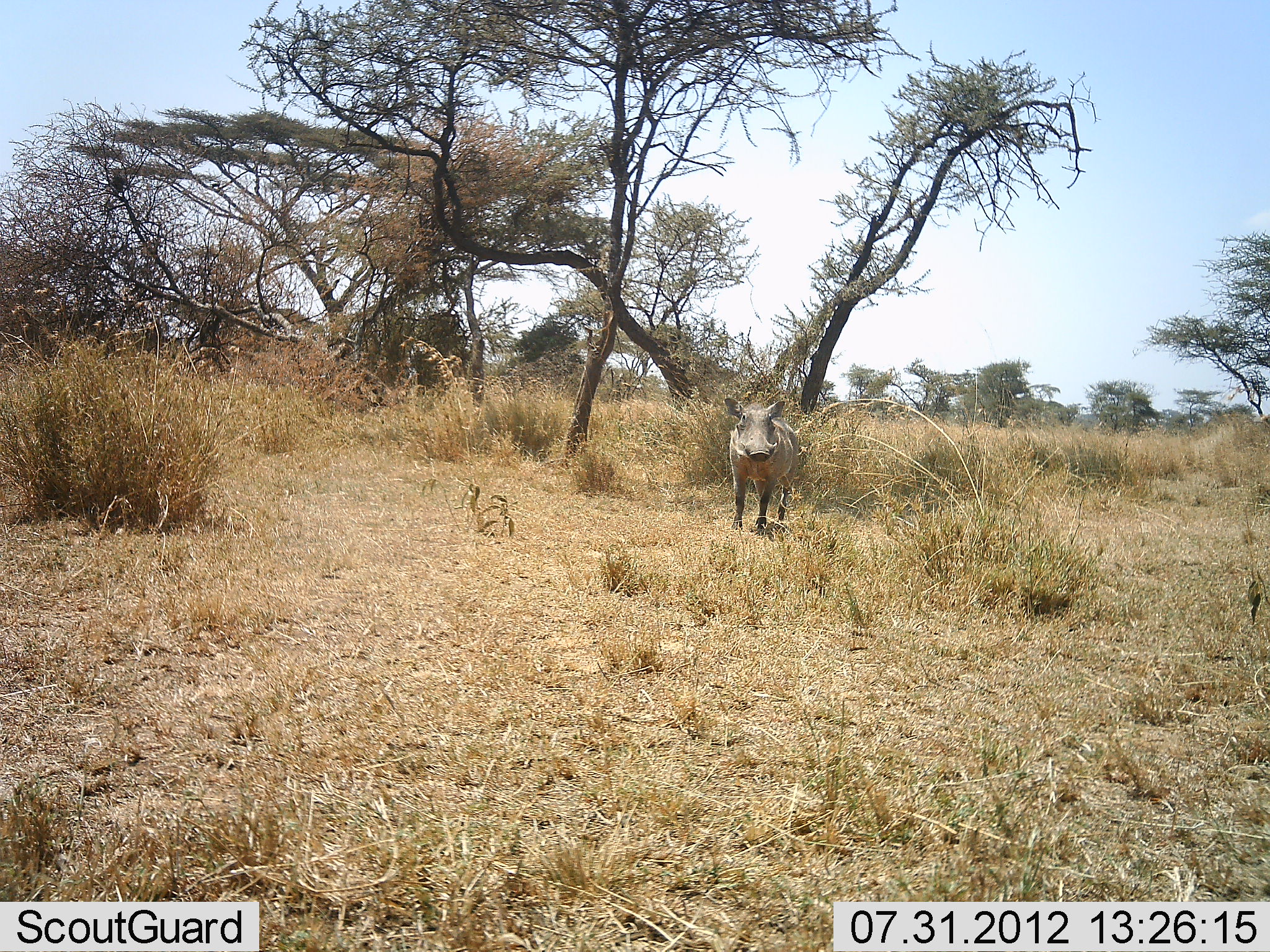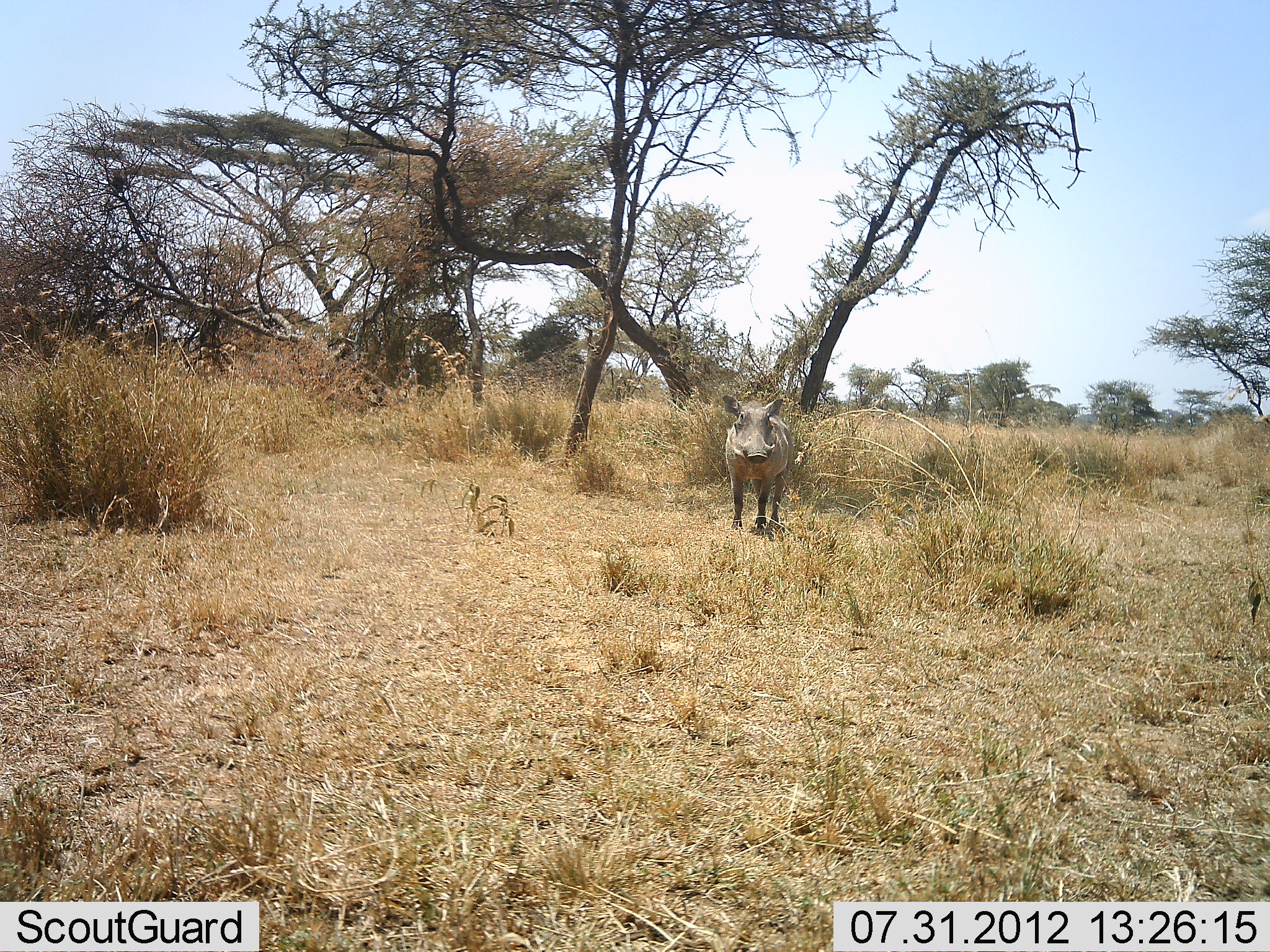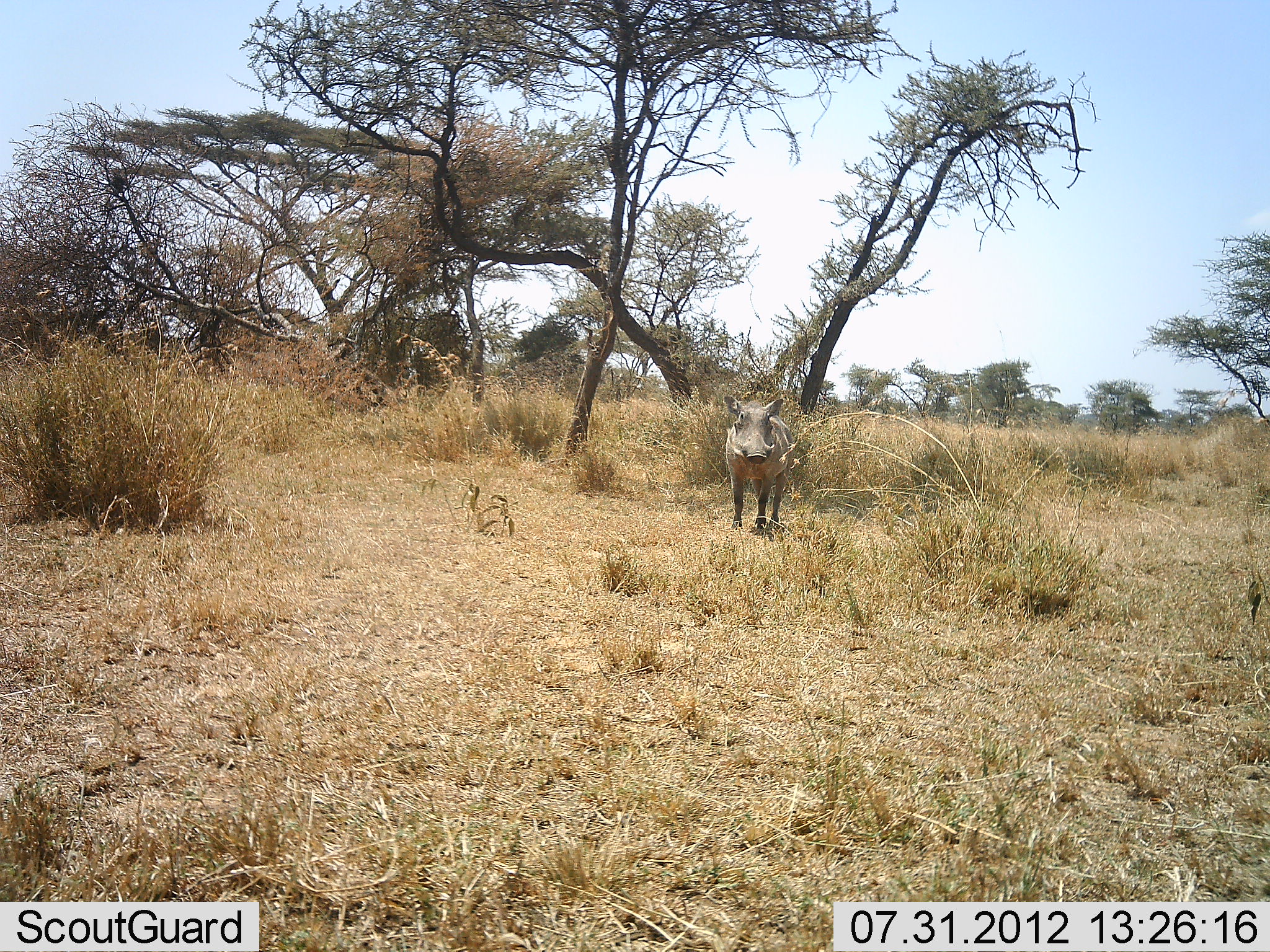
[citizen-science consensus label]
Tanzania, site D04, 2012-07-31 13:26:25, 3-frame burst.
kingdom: Animalia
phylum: Chordata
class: Mammalia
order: Artiodactyla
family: Suidae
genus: Phacochoerus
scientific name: Phacochoerus africanus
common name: warthog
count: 1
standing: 100%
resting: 0%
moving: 0%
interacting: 0%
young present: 0%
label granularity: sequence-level